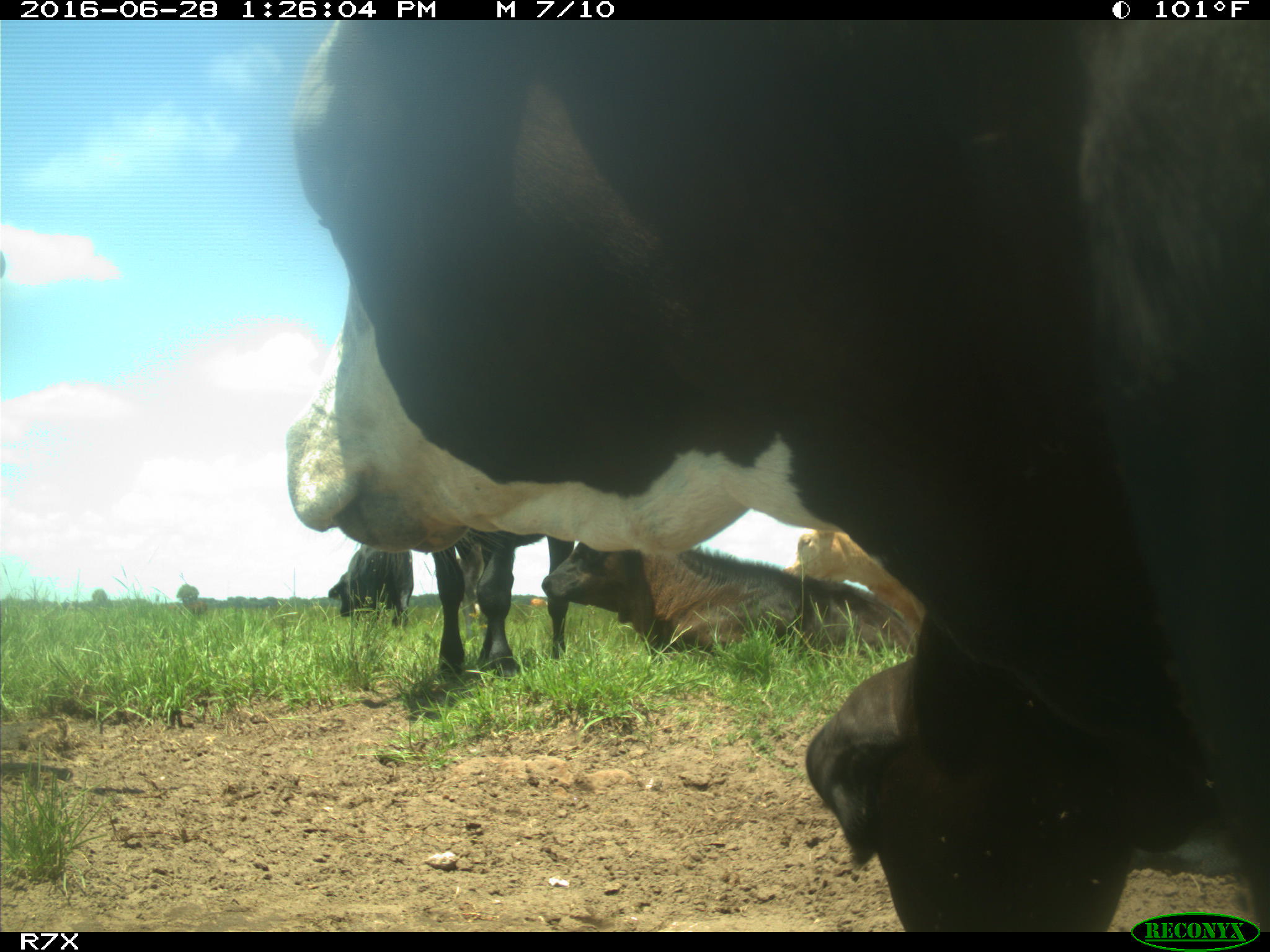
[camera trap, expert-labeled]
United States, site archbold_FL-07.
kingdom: Animalia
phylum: Chordata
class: Mammalia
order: Artiodactyla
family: Bovidae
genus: Bos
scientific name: Bos taurus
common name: domestic cow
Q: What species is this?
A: Bos taurus (domestic cow).